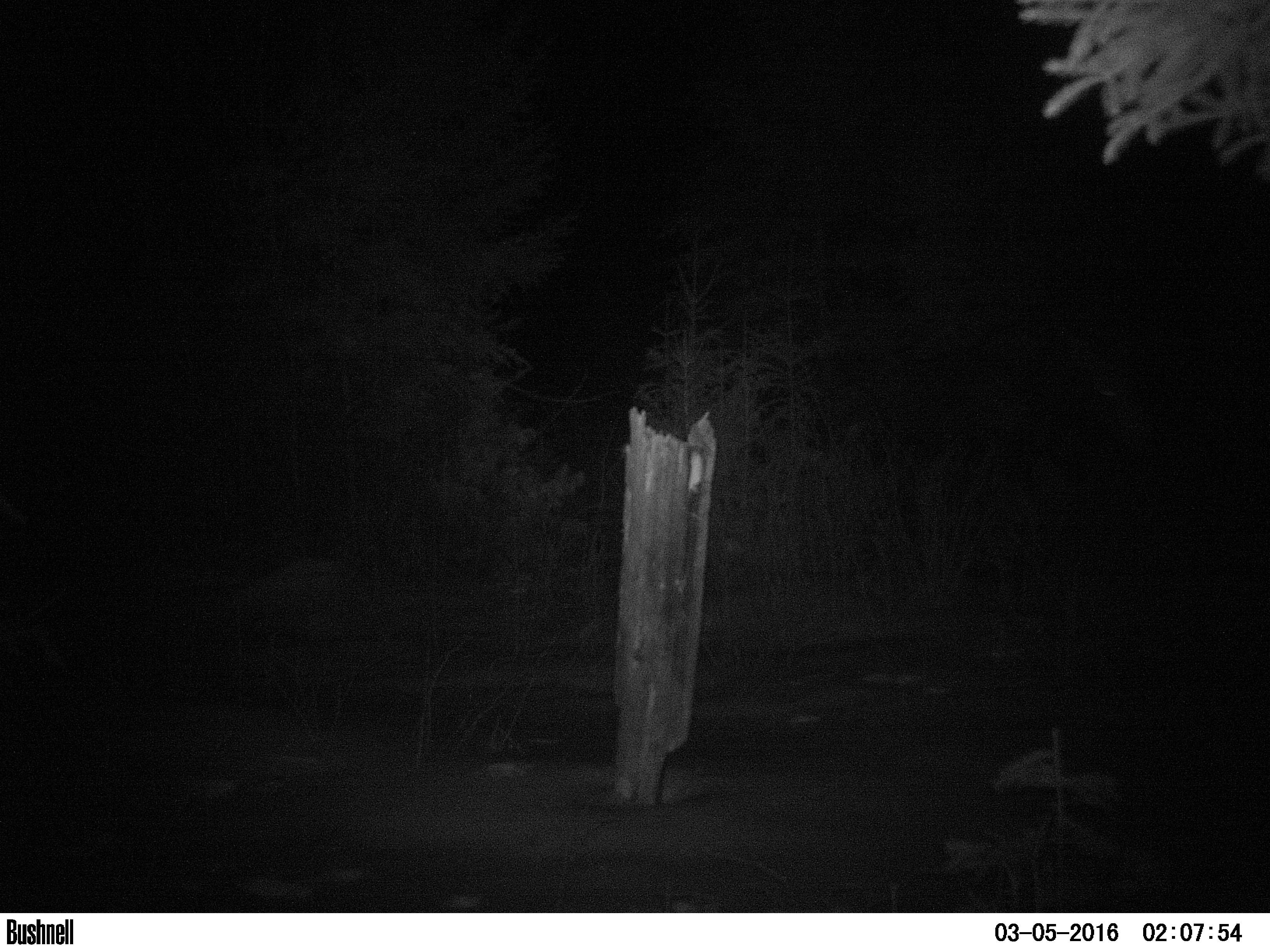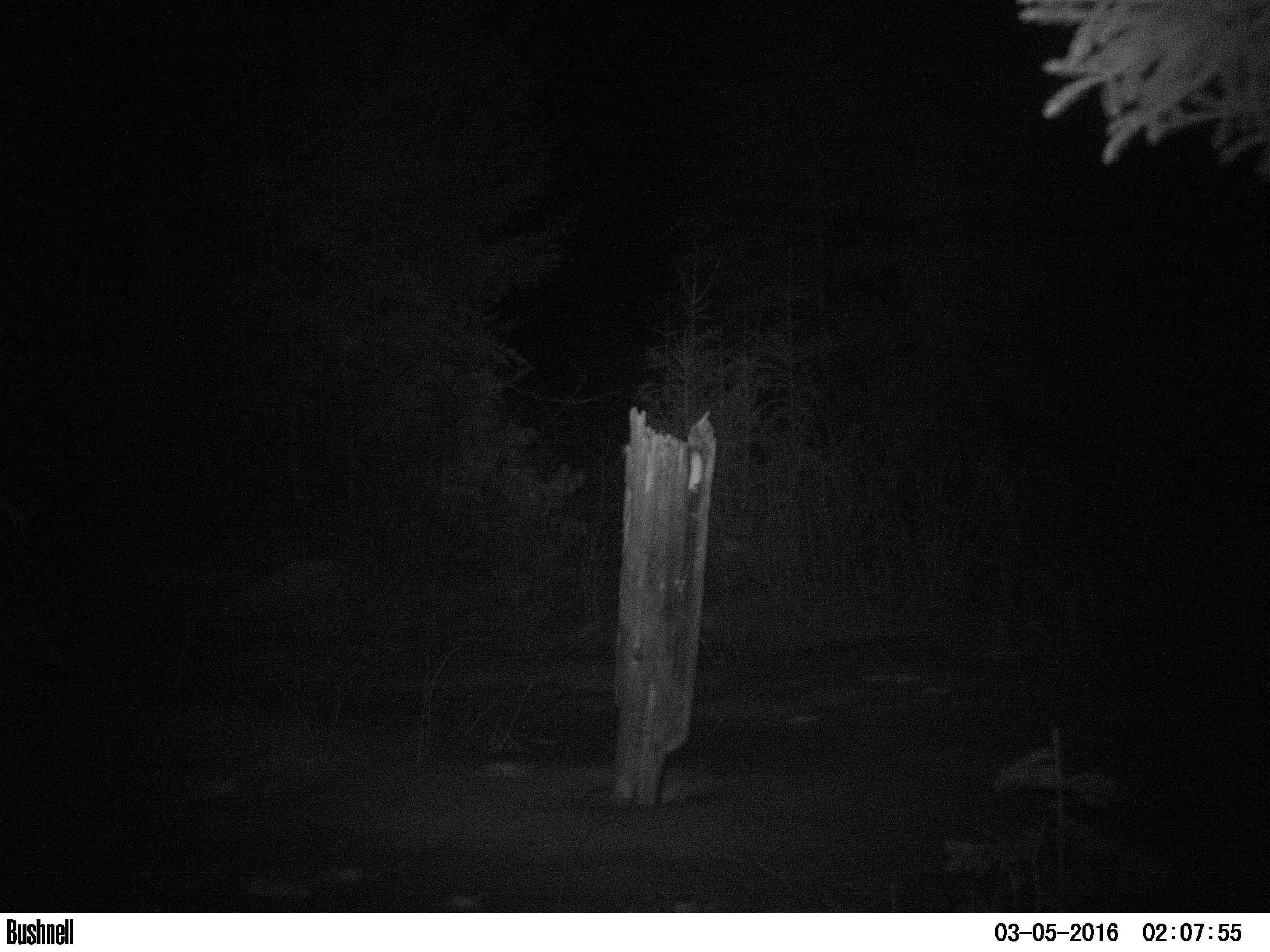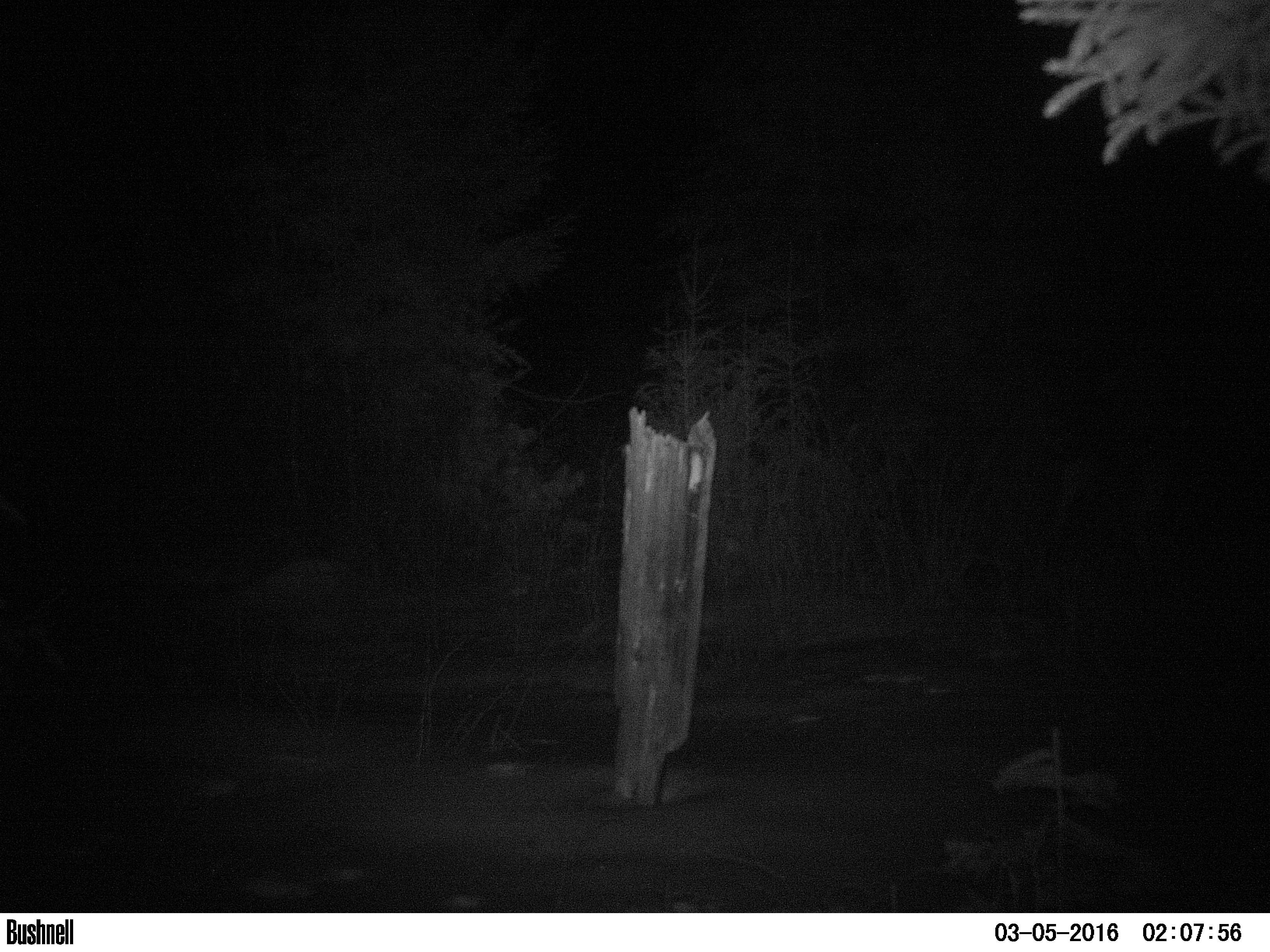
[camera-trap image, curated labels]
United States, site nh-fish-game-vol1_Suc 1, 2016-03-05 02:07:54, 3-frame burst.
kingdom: Animalia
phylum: Chordata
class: Mammalia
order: Artiodactyla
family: Cervidae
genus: Alces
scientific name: Alces alces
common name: moose